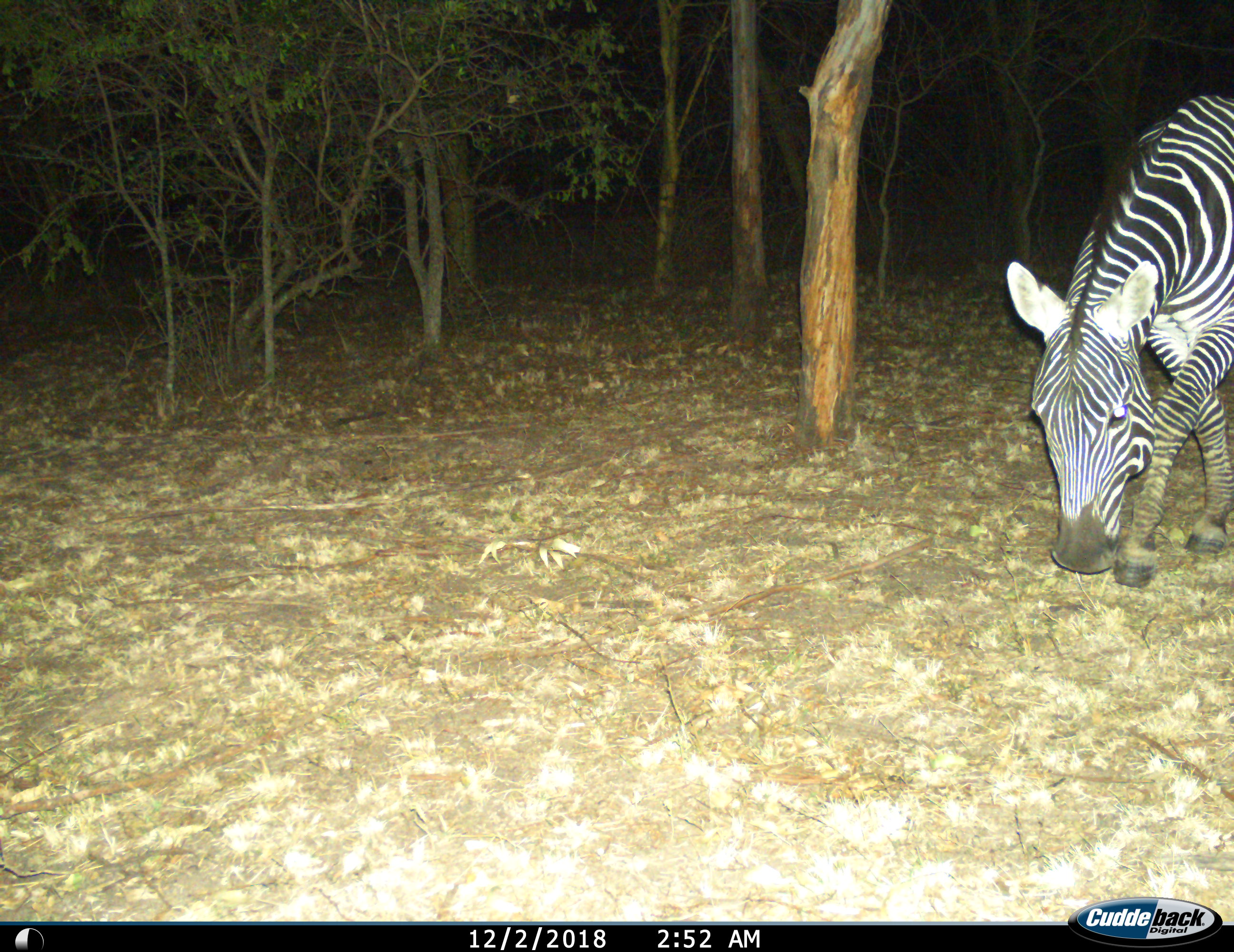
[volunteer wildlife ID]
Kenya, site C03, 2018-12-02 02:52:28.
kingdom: Animalia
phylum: Chordata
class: Mammalia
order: Perissodactyla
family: Equidae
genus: Equus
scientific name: Equus quagga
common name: plains zebra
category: zebra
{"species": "zebra (plains zebra) (Equus quagga)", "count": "1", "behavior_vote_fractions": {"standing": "10%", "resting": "0%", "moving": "60%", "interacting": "0%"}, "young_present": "0%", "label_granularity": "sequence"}